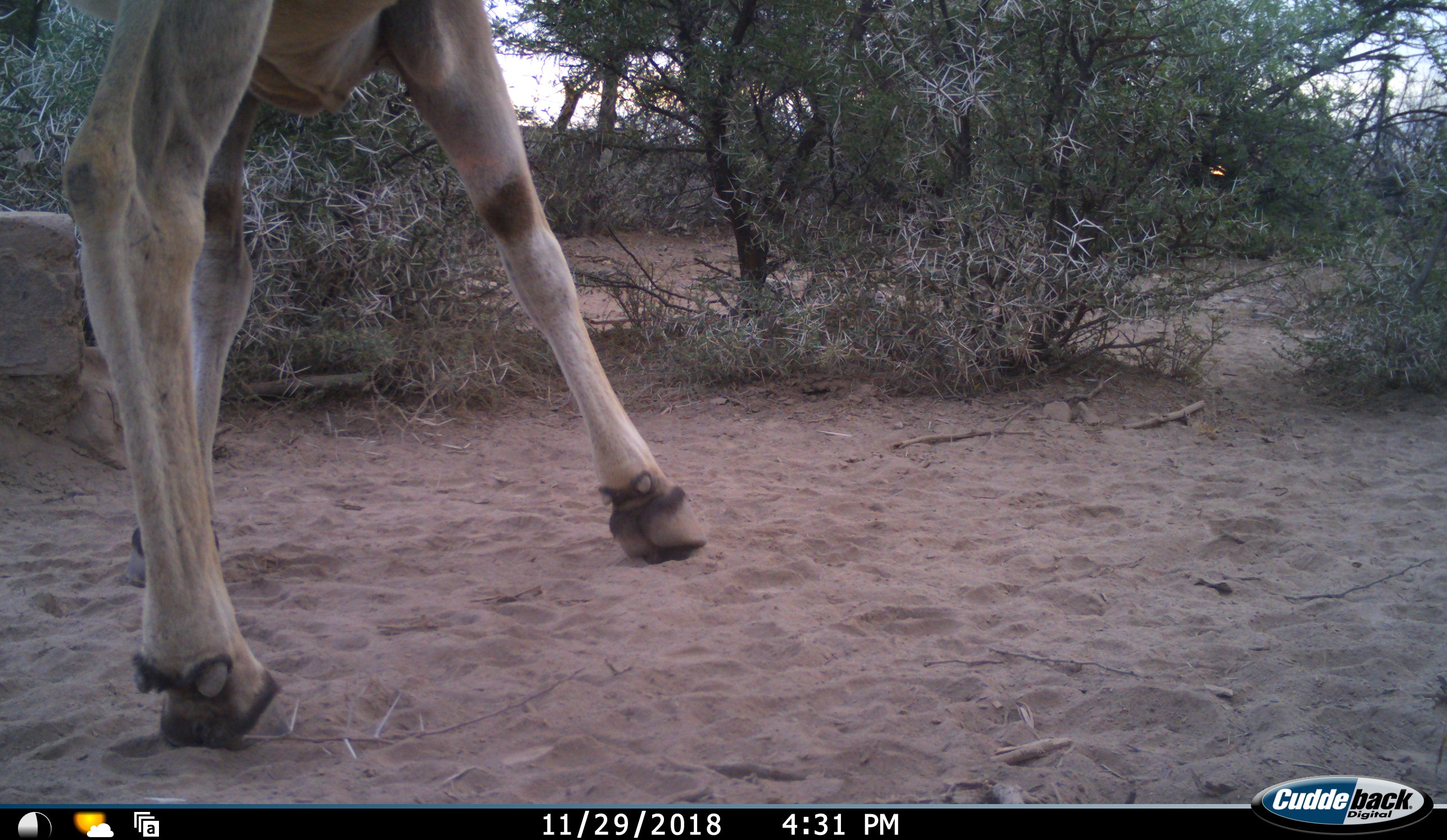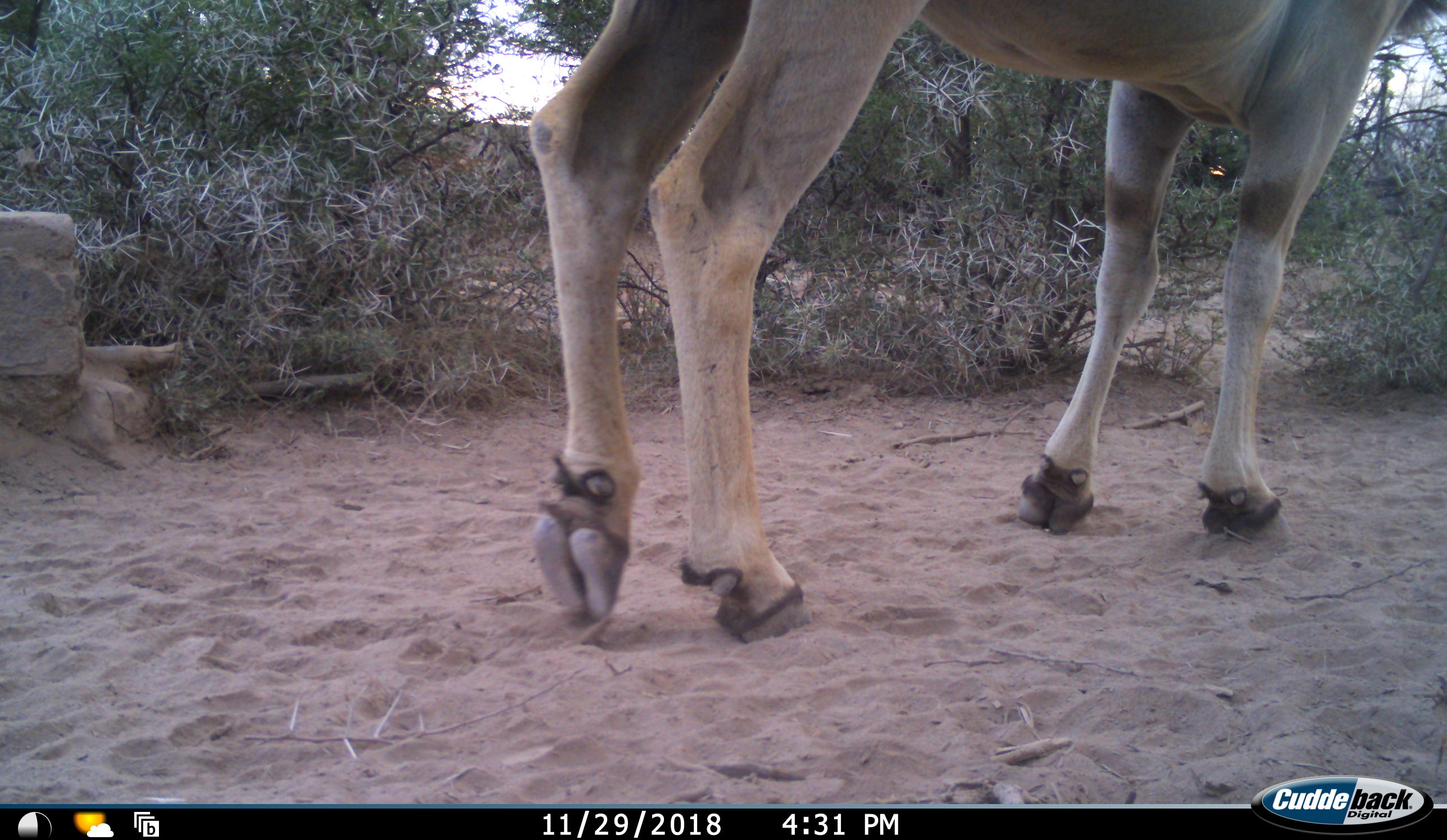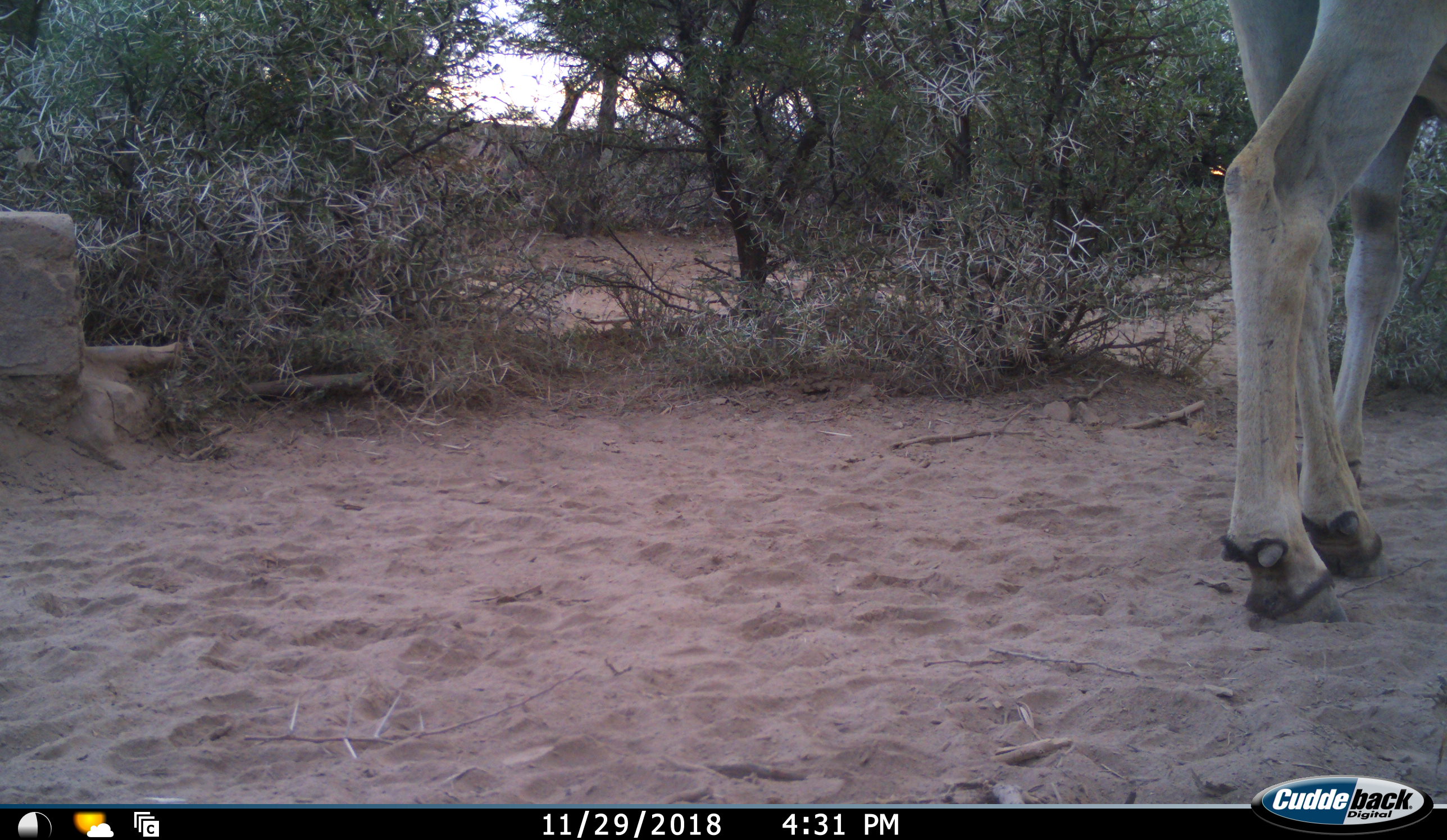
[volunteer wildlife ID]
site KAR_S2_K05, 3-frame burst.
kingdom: Animalia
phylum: Chordata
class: Mammalia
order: Artiodactyla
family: Bovidae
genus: Tragelaphus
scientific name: Tragelaphus oryx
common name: eland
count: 1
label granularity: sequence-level